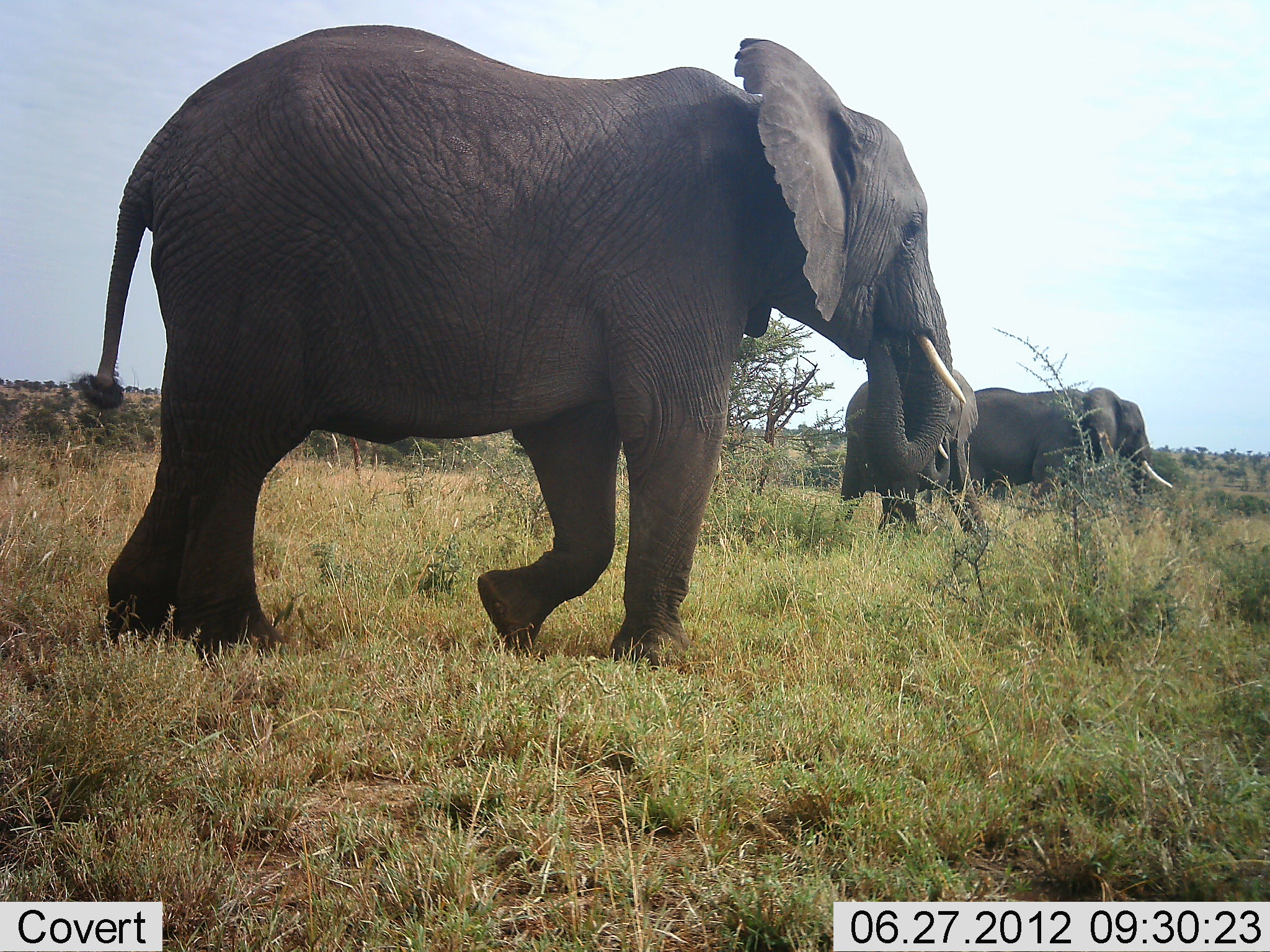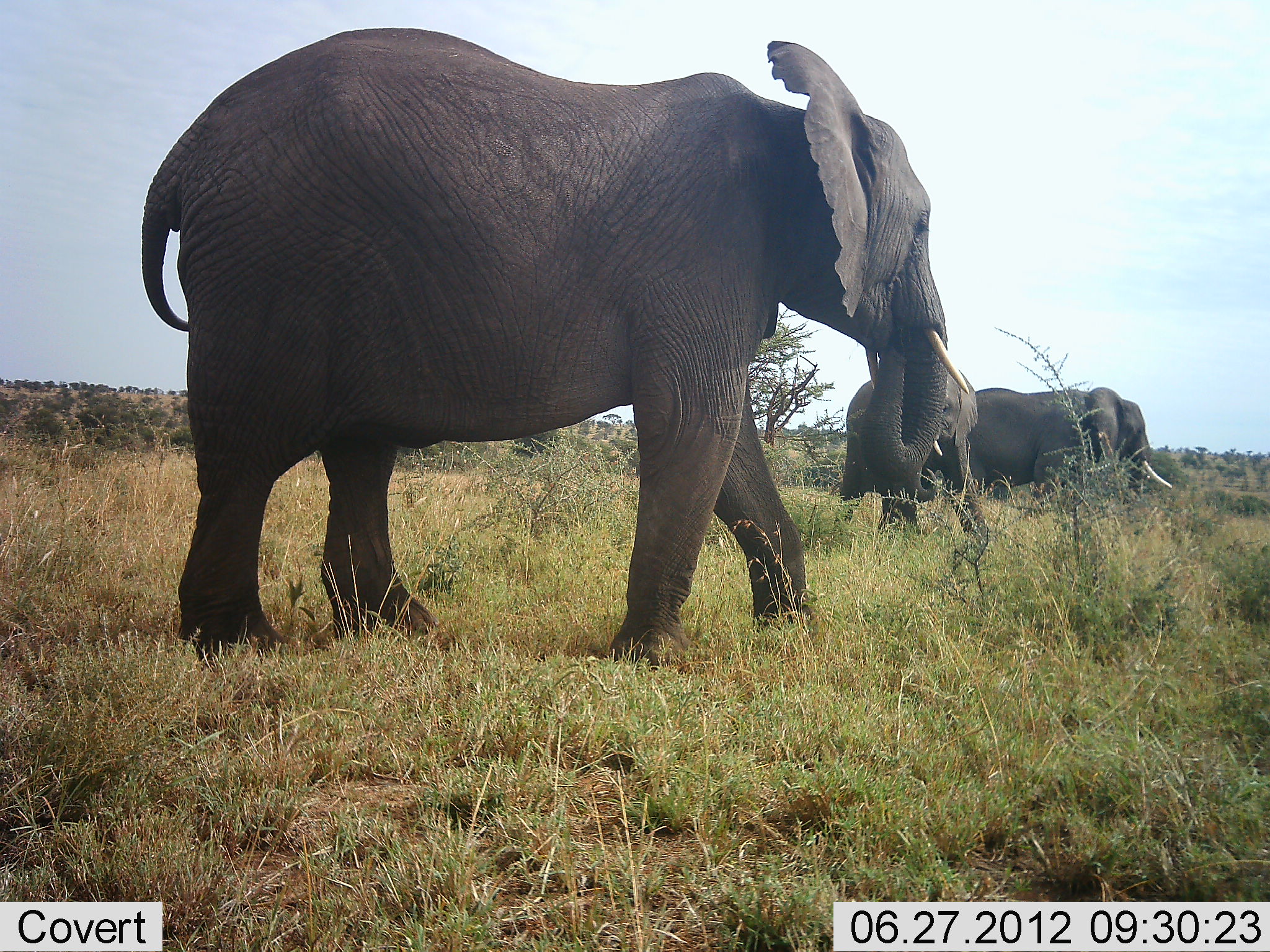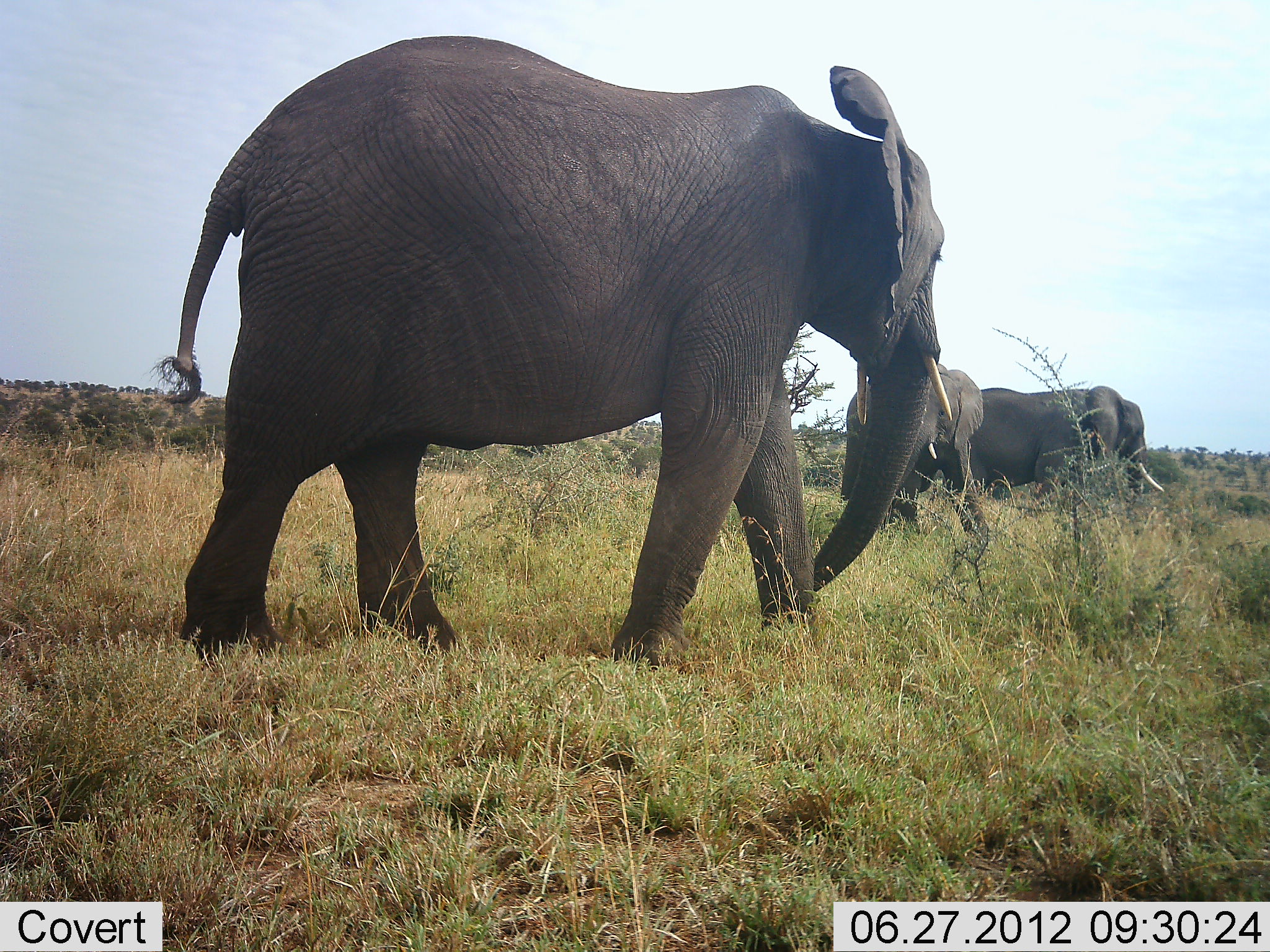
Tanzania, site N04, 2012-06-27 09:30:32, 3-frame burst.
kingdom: Animalia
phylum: Chordata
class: Mammalia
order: Proboscidea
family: Elephantidae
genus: Loxodonta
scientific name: Loxodonta africana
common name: african bush elephant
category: elephant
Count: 3.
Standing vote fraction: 30%.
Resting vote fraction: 0%.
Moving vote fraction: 70%.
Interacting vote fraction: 0%.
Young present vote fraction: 0%.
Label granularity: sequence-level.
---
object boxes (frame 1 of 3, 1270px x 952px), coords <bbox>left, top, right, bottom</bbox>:
animal: <bbox>80, 24, 968, 667</bbox>; <bbox>833, 364, 988, 546</bbox>; <bbox>976, 383, 1176, 523</bbox>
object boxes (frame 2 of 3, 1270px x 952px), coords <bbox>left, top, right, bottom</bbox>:
animal: <bbox>139, 25, 971, 674</bbox>; <bbox>829, 360, 984, 551</bbox>; <bbox>976, 384, 1173, 515</bbox>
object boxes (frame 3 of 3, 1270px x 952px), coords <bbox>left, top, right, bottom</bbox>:
animal: <bbox>140, 34, 958, 677</bbox>; <bbox>837, 359, 988, 553</bbox>; <bbox>979, 383, 1167, 527</bbox>